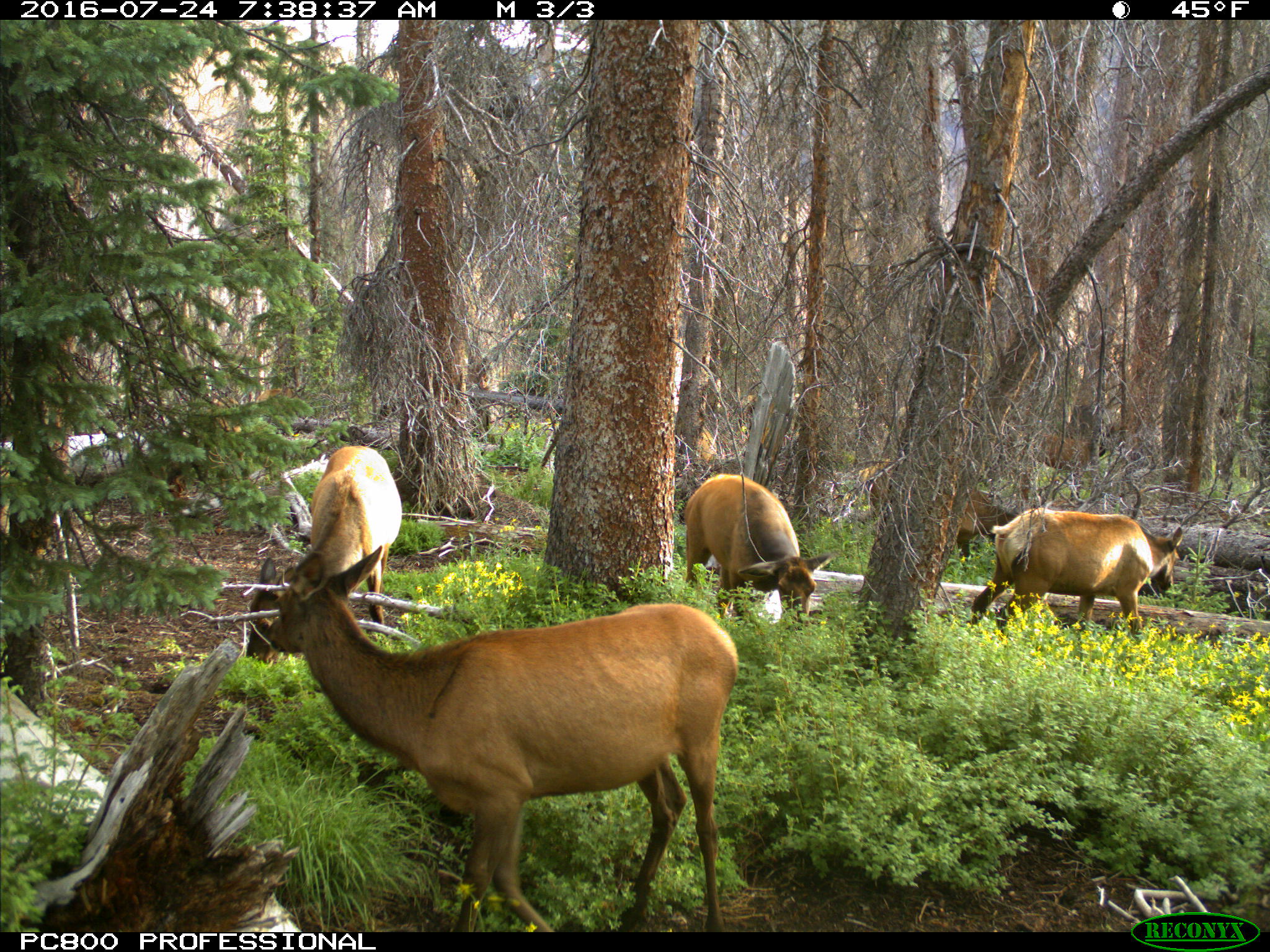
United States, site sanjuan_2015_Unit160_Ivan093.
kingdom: Animalia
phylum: Chordata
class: Mammalia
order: Artiodactyla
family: Cervidae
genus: Cervus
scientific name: Cervus elaphus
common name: red deer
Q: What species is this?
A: Cervus elaphus (red deer).